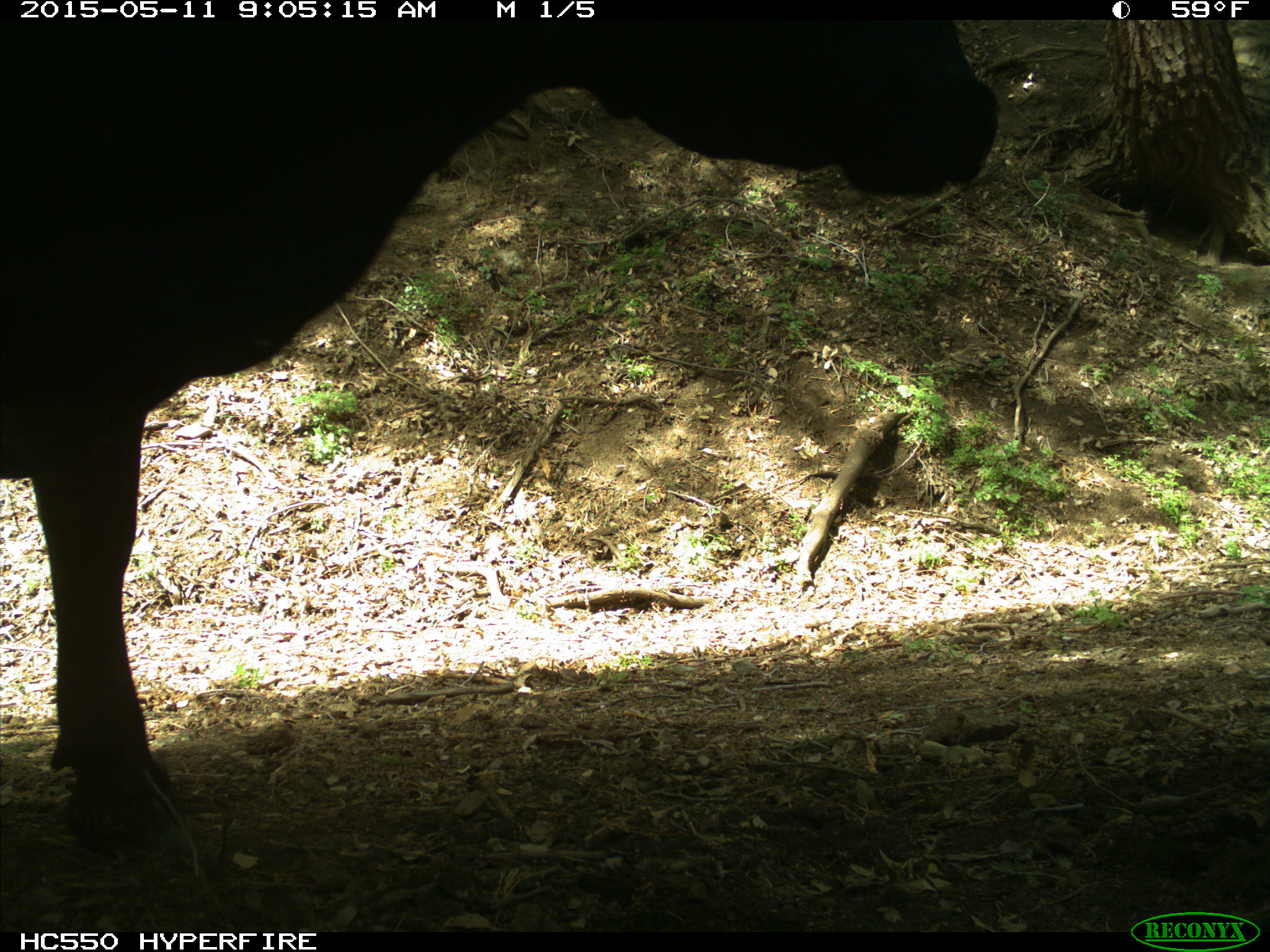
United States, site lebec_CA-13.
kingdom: Animalia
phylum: Chordata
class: Mammalia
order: Artiodactyla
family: Bovidae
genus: Bos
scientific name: Bos taurus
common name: domestic cow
Bos taurus (domestic cow).